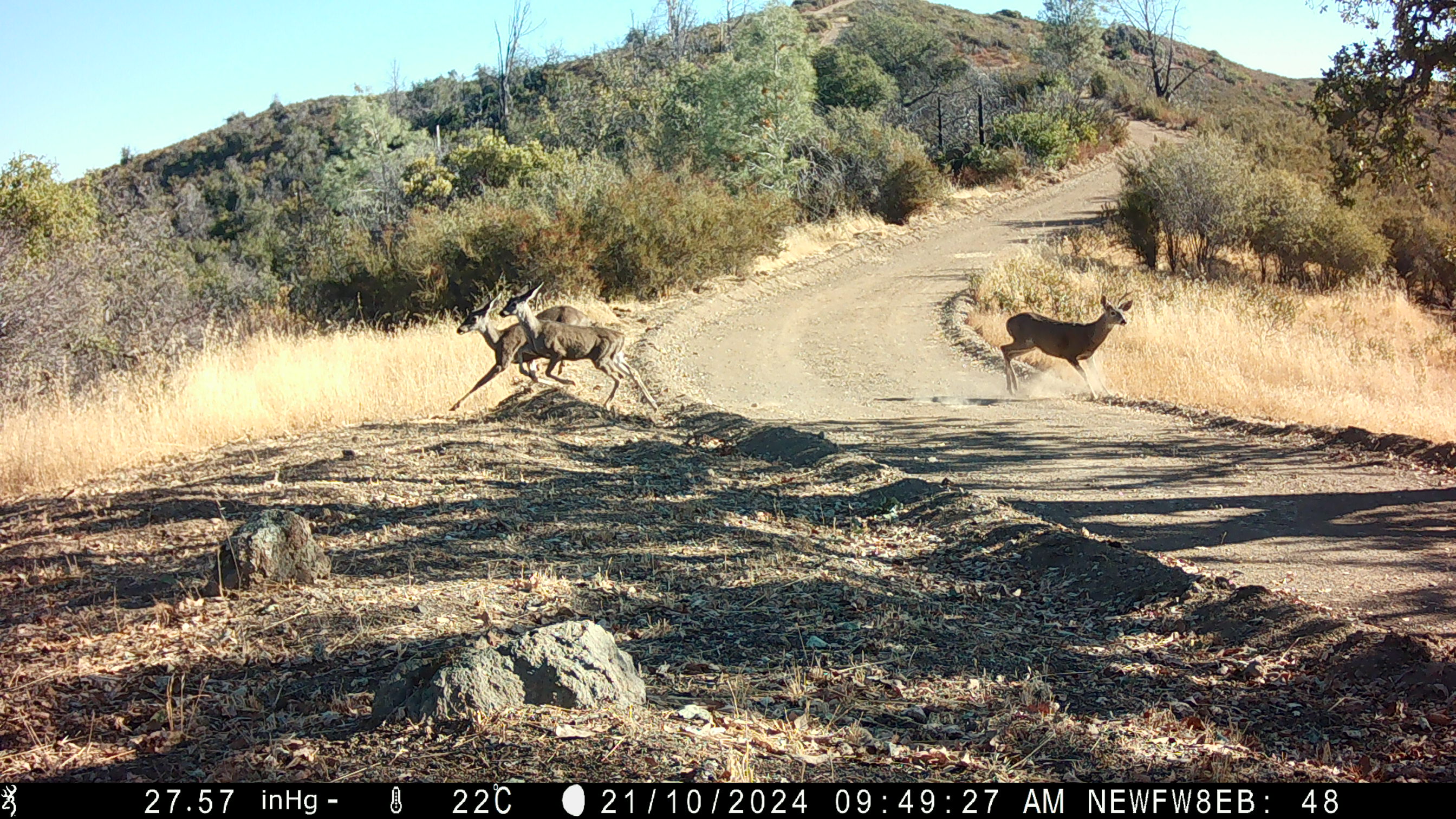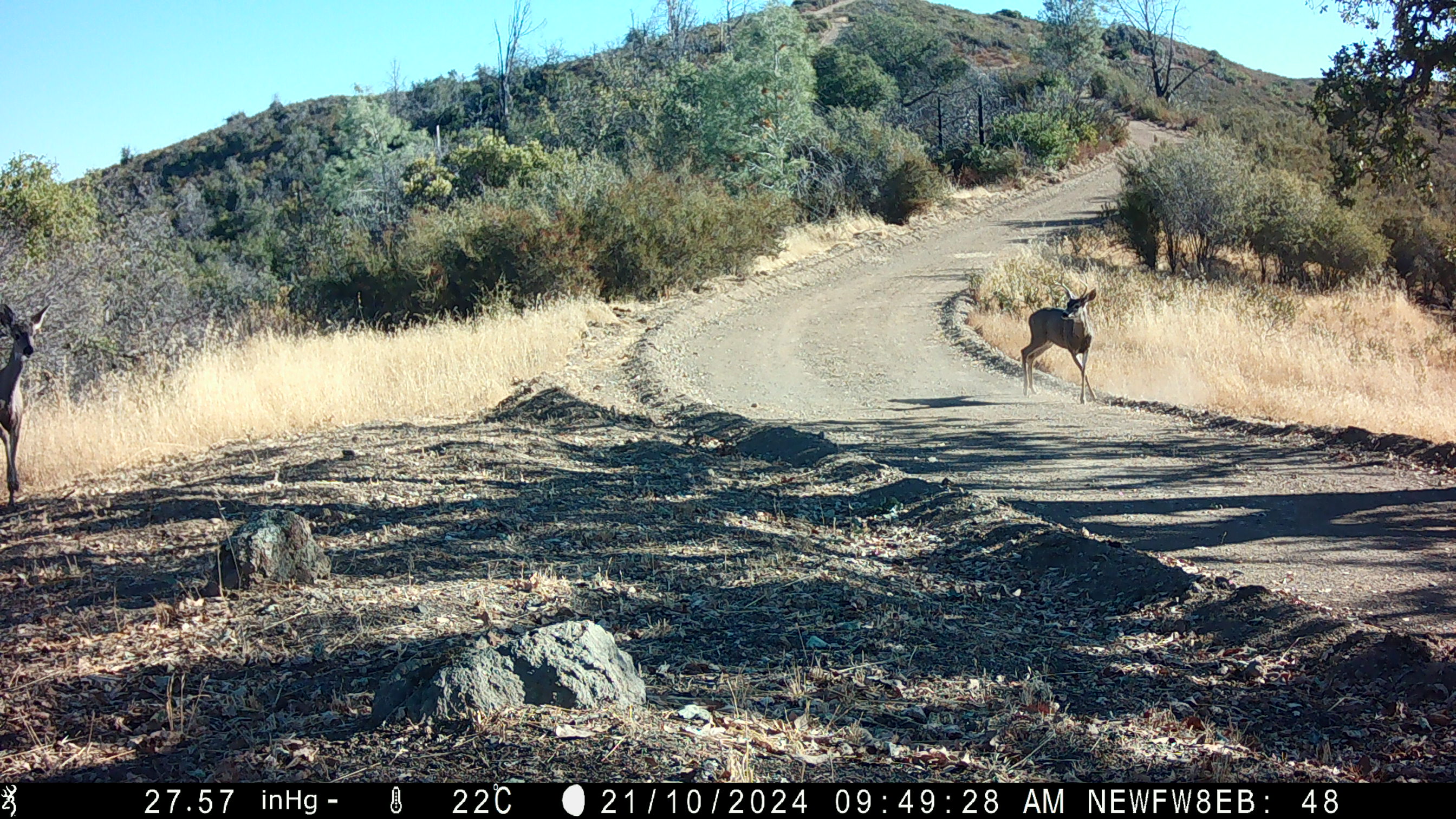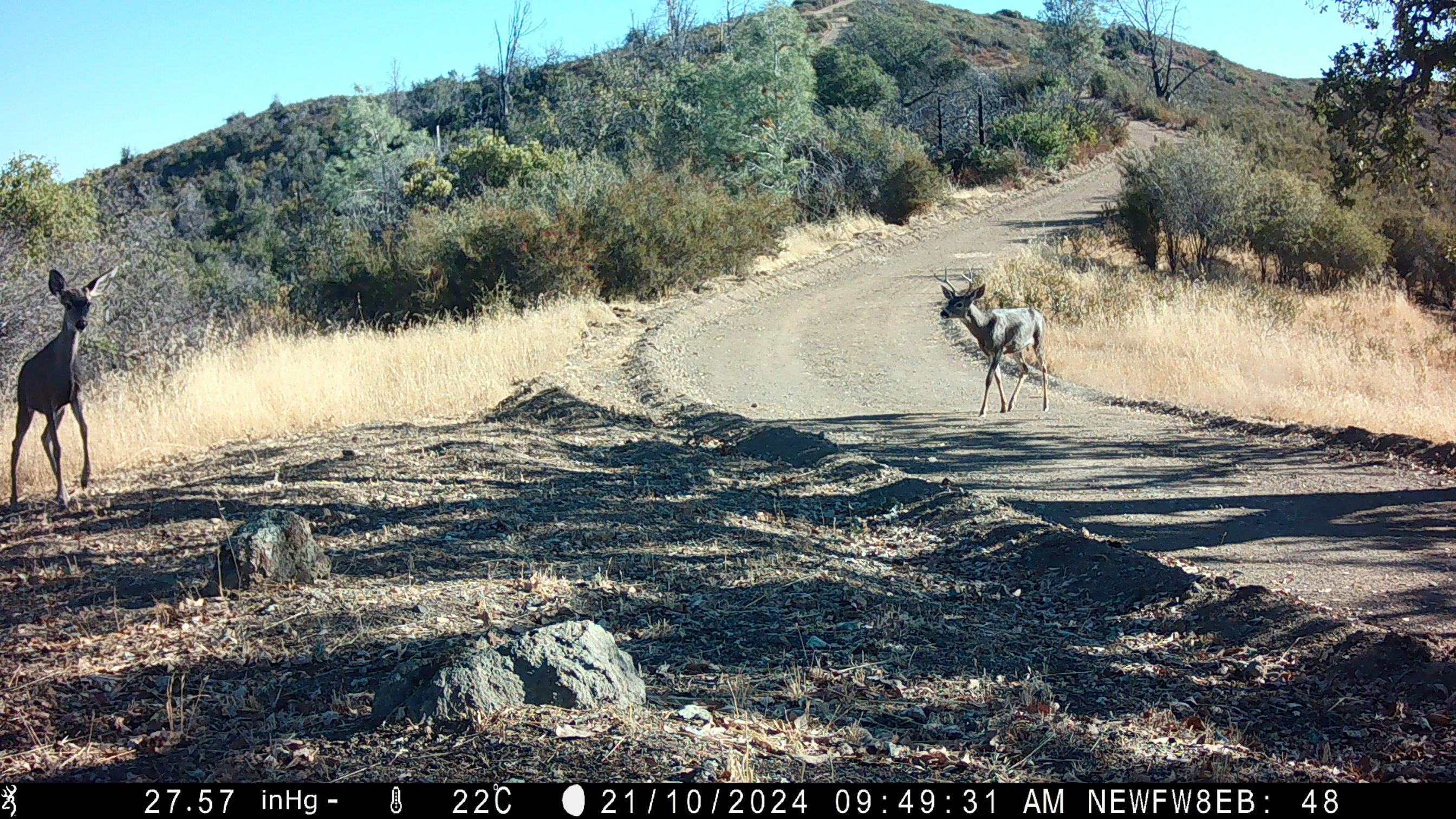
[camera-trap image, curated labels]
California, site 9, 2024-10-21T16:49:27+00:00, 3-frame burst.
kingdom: Animalia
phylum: Chordata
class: Mammalia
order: Artiodactyla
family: Cervidae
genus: Odocoileus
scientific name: Odocoileus hemionus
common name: mule deer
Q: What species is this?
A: Mule deer (Odocoileus hemionus).